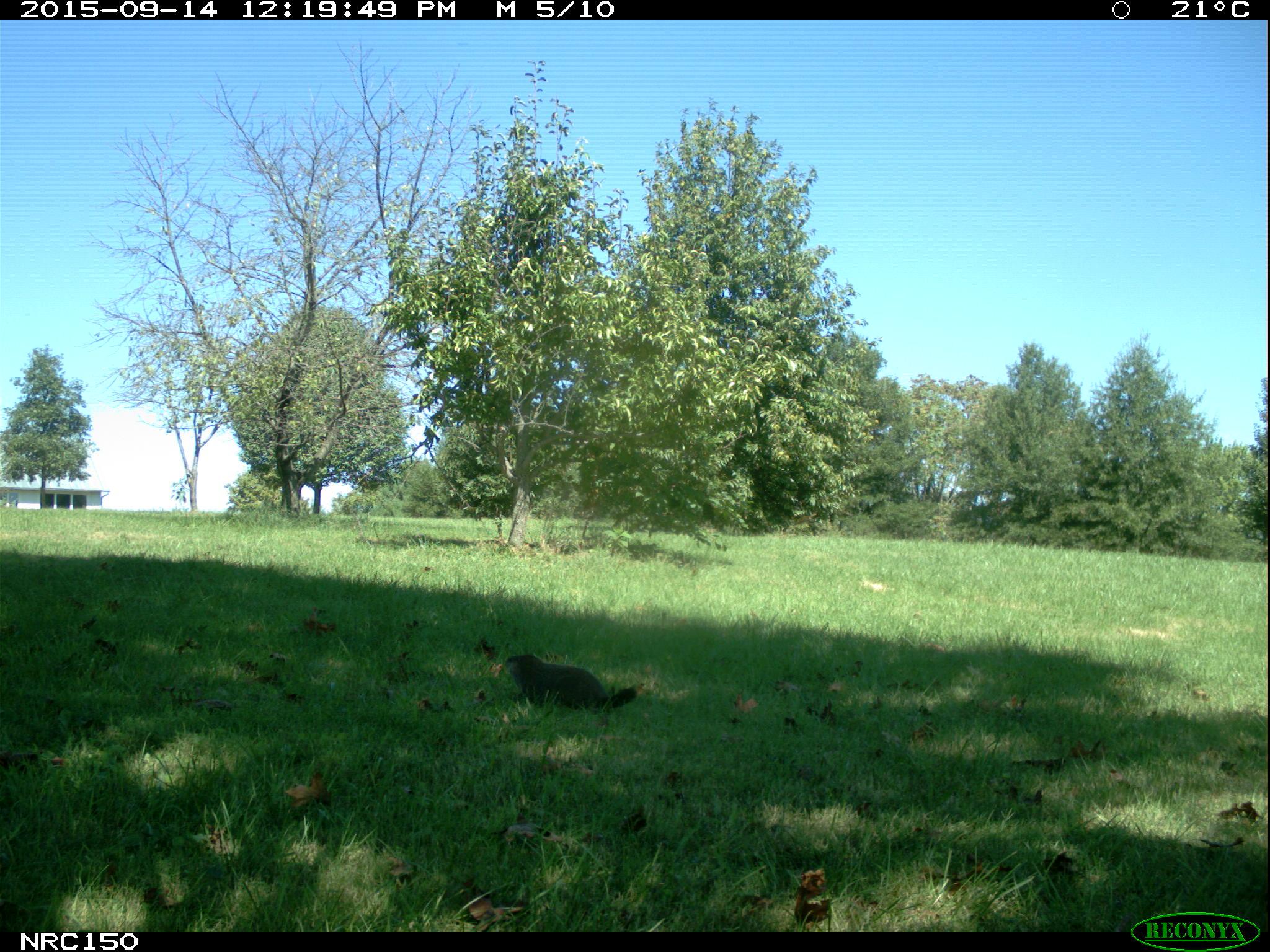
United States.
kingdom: Animalia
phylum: Chordata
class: Mammalia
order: Rodentia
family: Sciuridae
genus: Marmota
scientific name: Marmota monax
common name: woodchuck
Woodchuck (Marmota monax).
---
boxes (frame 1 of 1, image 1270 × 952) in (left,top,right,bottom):
Woodchuck: (500,644,646,726)